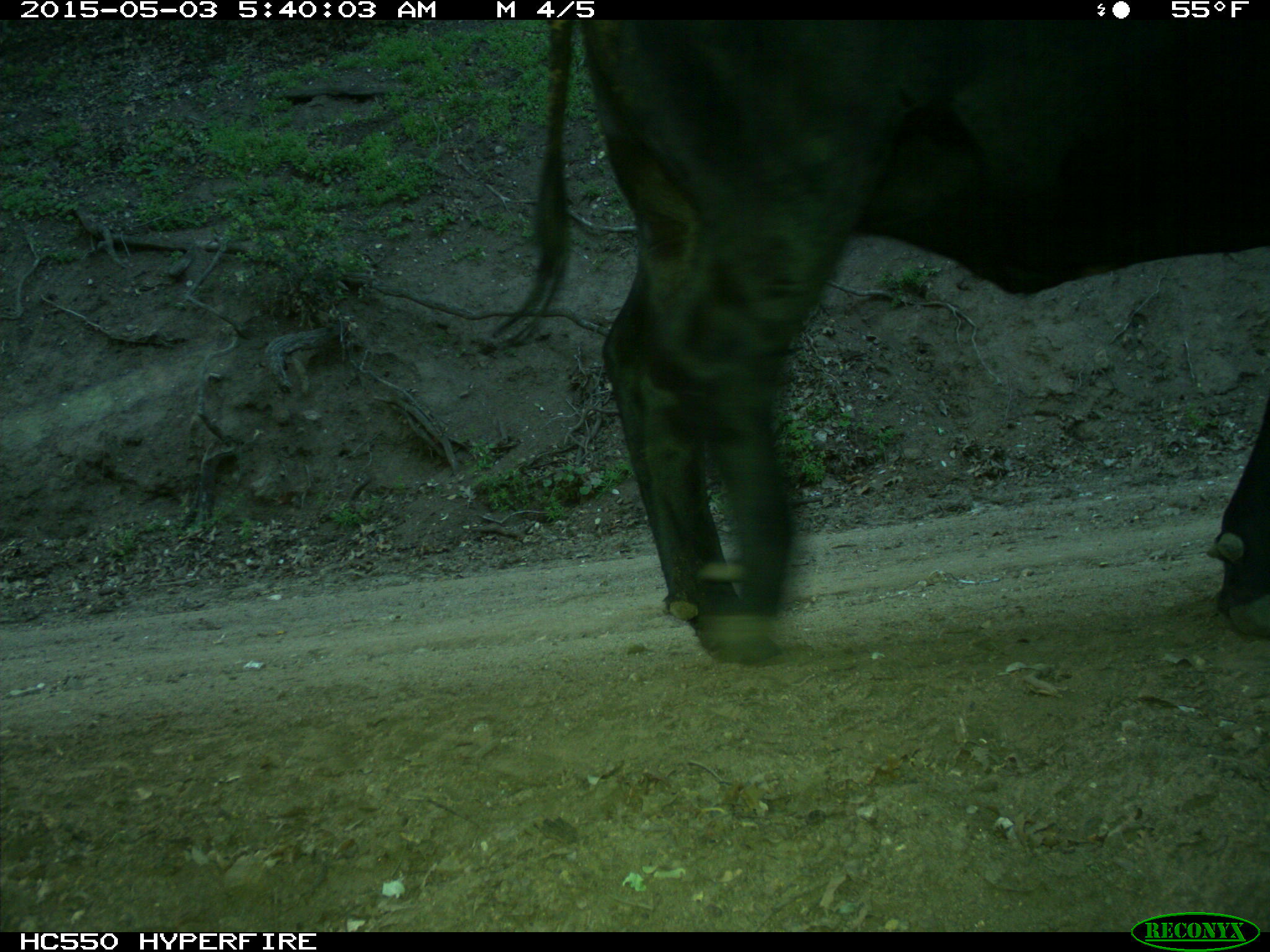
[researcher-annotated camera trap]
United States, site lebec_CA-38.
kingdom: Animalia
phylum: Chordata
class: Mammalia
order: Artiodactyla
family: Bovidae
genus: Bos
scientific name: Bos taurus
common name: domestic cow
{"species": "Bos taurus (domestic cow)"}